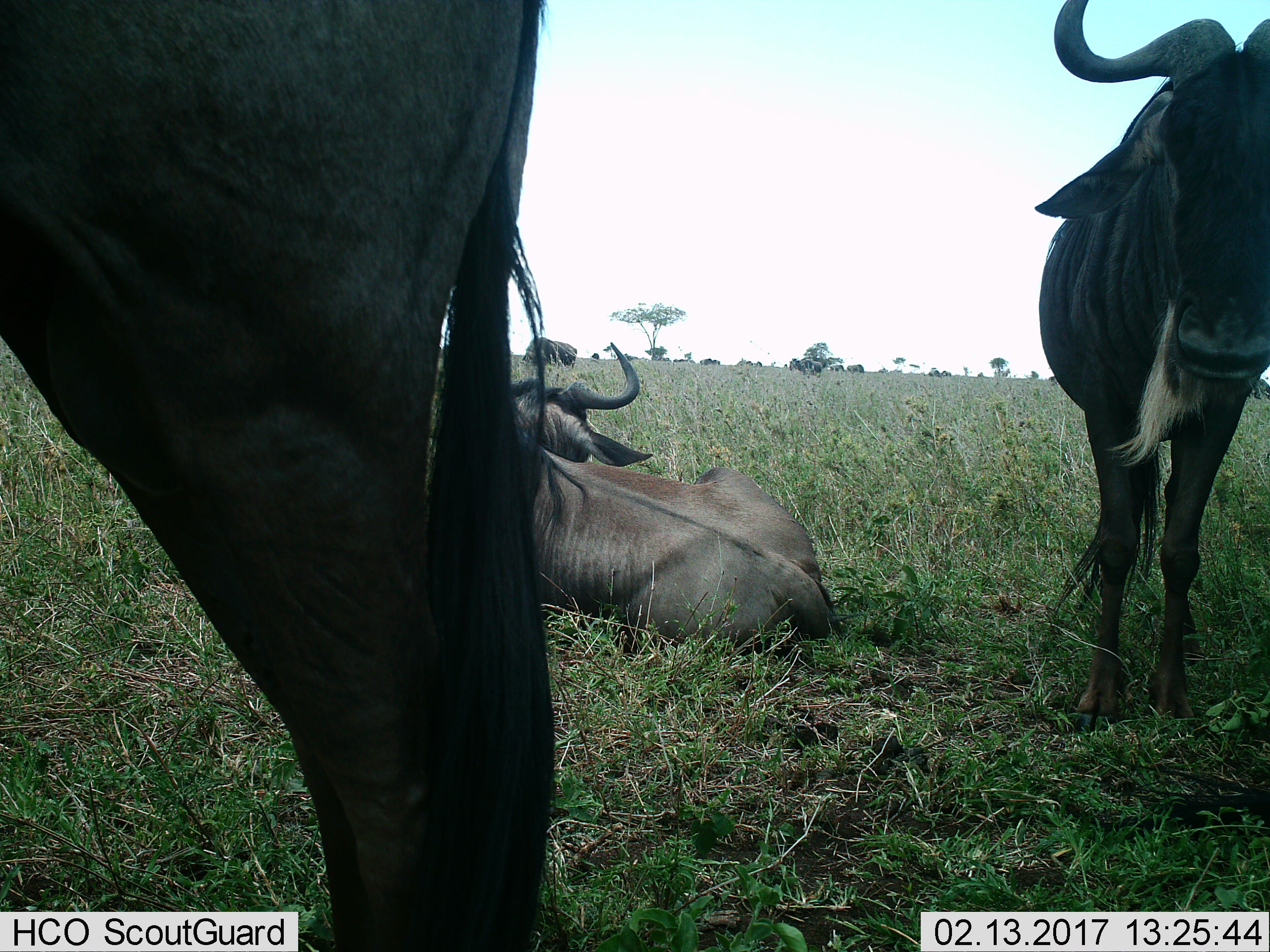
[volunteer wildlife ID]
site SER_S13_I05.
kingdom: Animalia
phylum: Chordata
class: Mammalia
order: Artiodactyla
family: Bovidae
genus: Connochaetes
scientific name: Connochaetes taurinus taurinus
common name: blue wildebeest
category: wildebeestblue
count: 4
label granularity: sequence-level